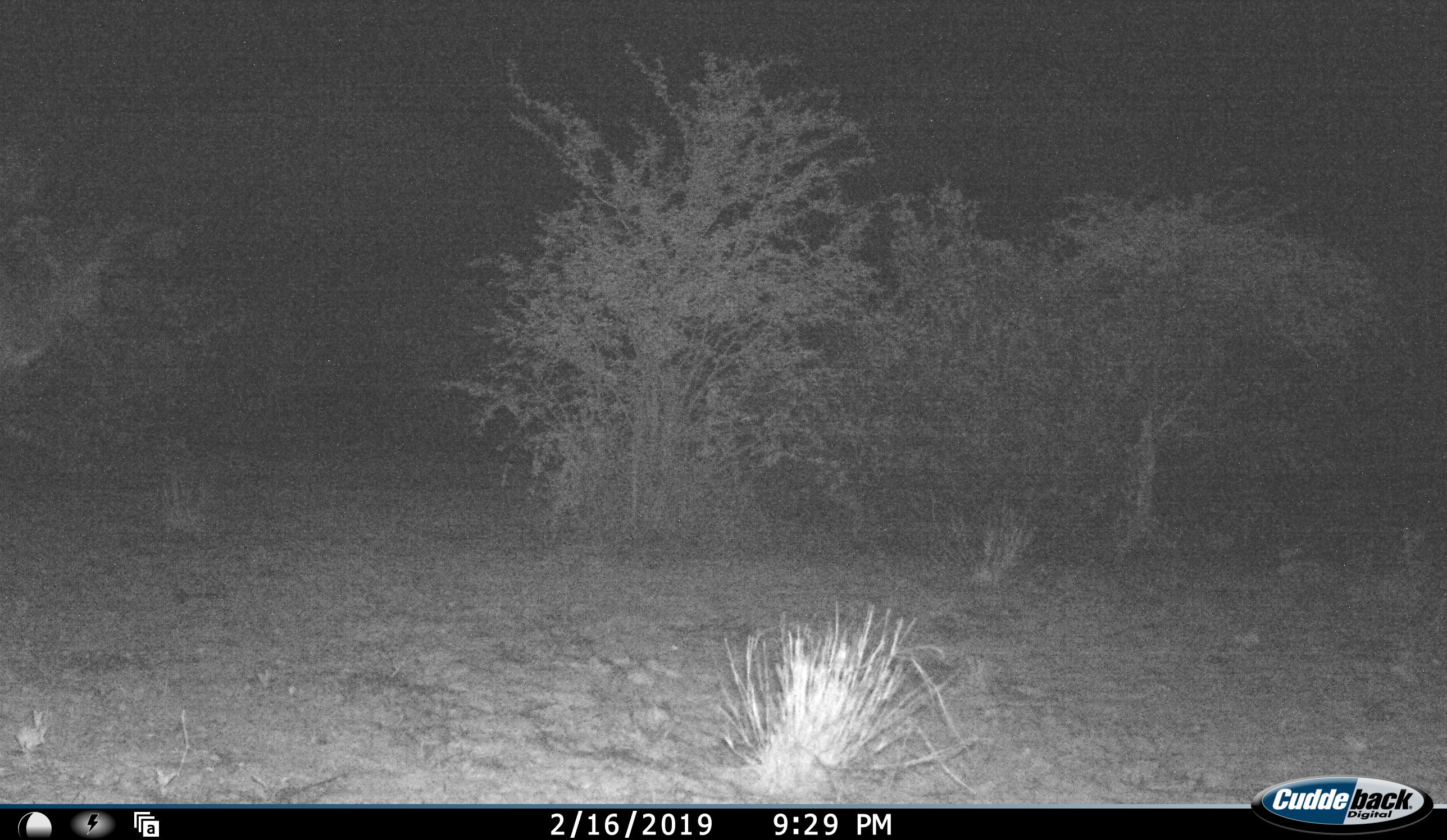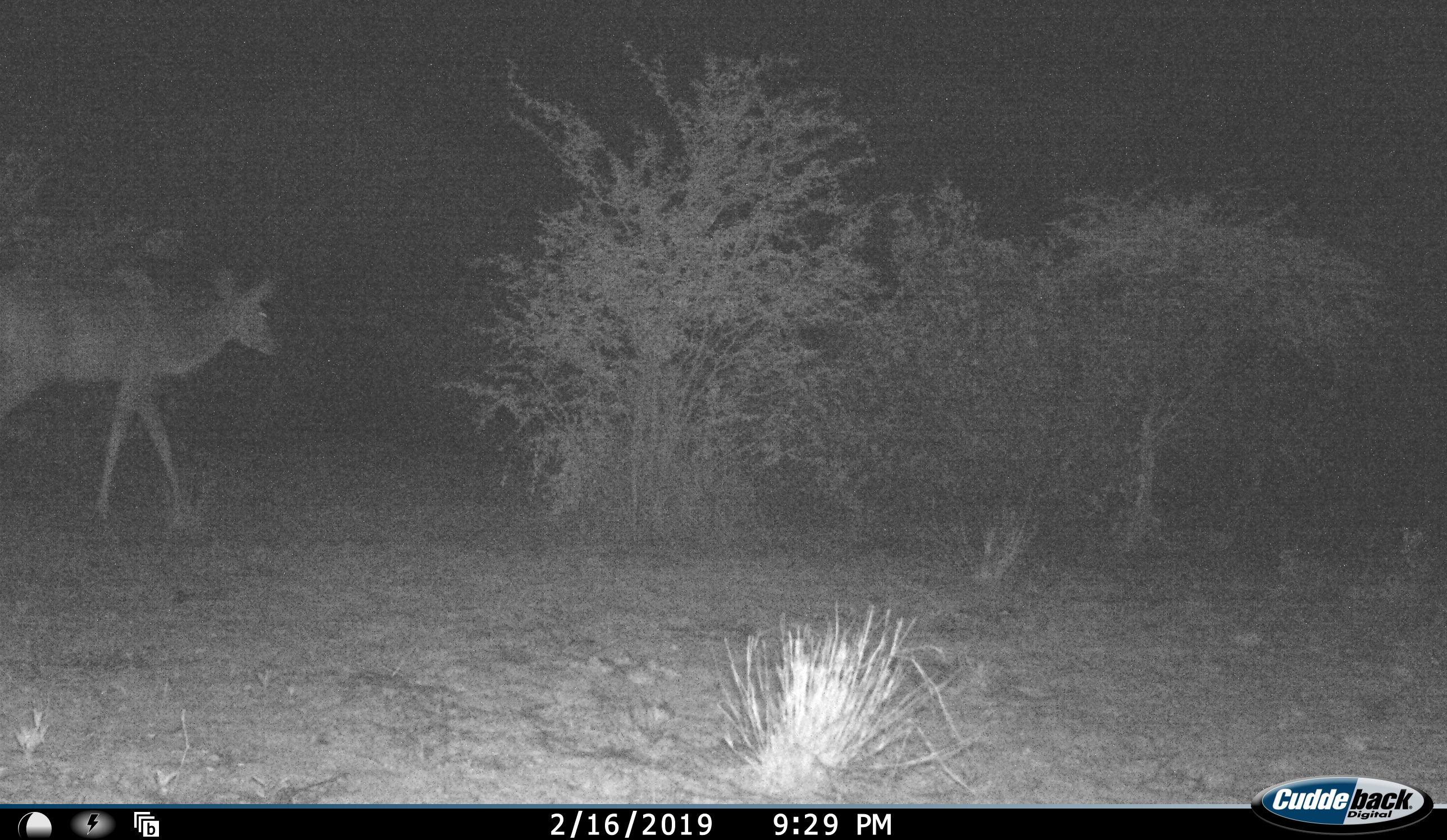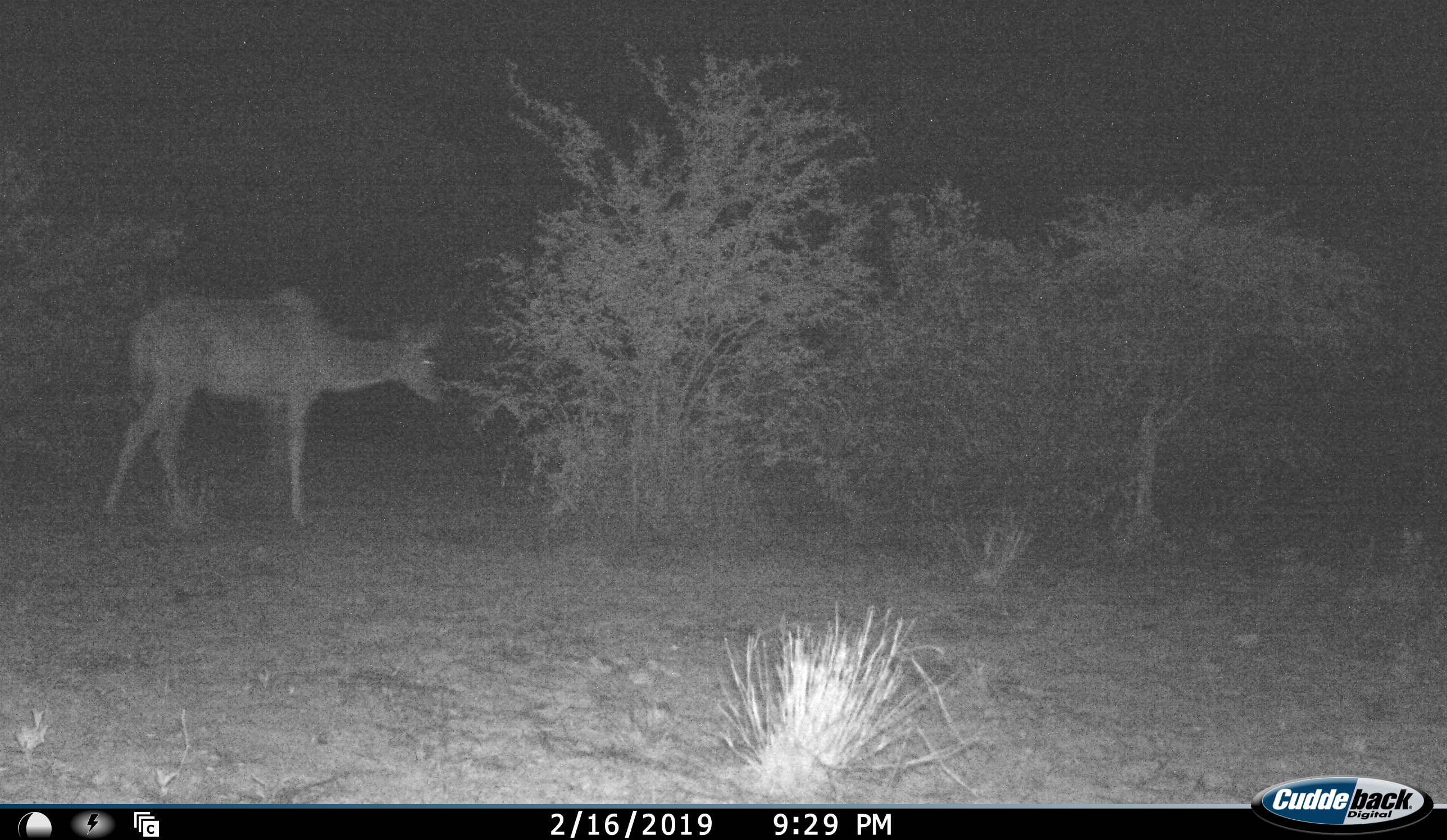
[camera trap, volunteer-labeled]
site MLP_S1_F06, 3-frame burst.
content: unidentified animal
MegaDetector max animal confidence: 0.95